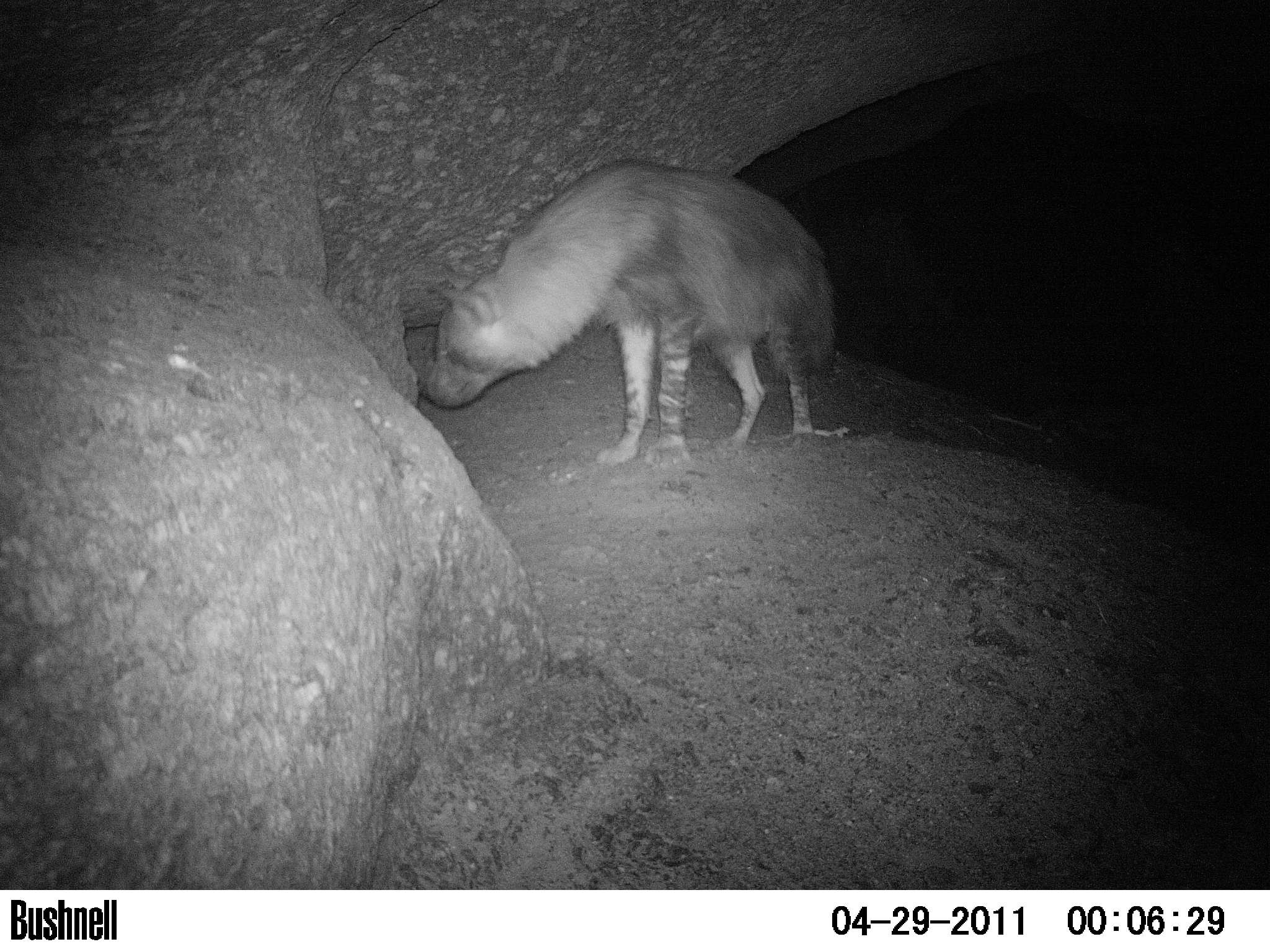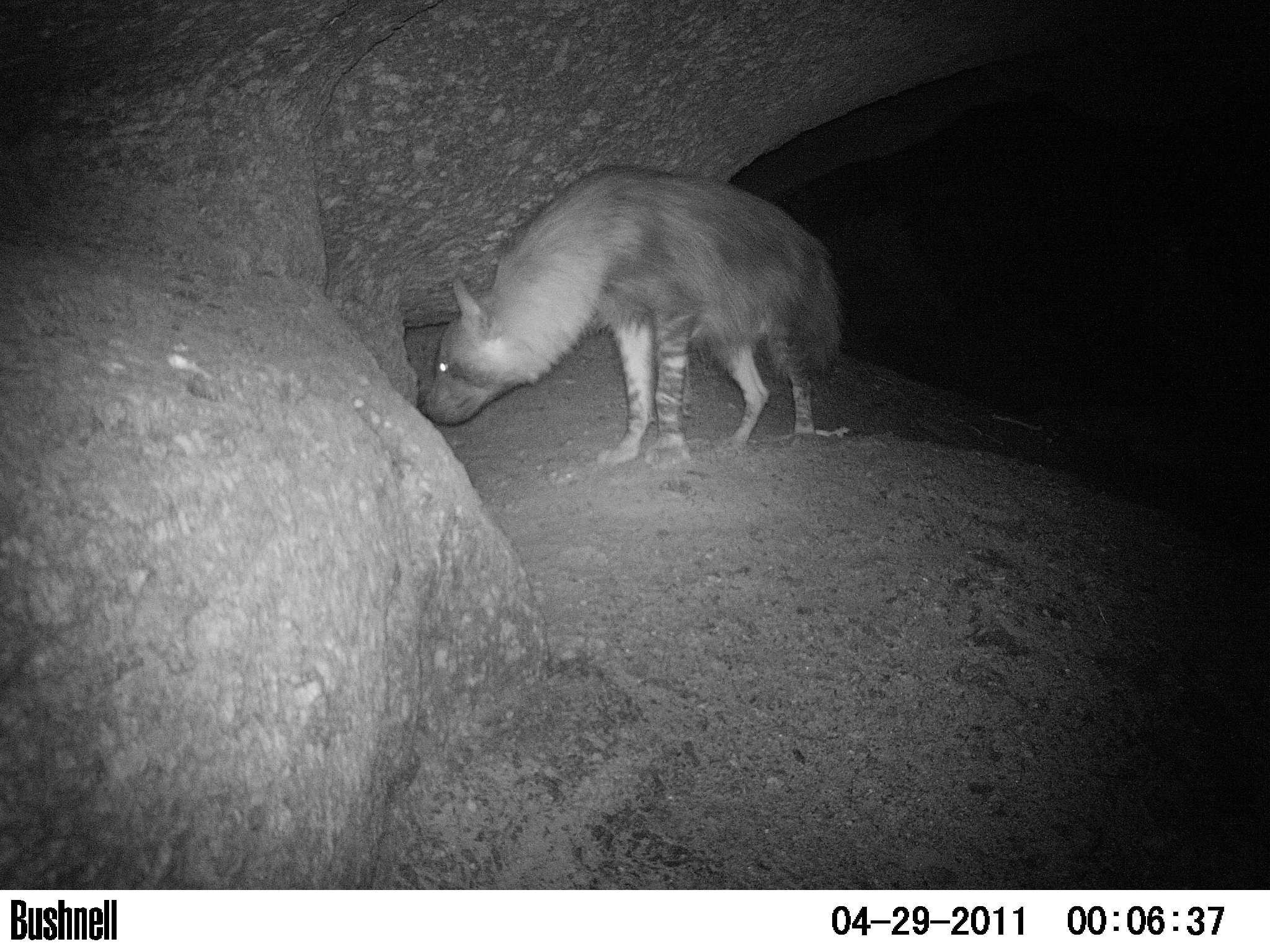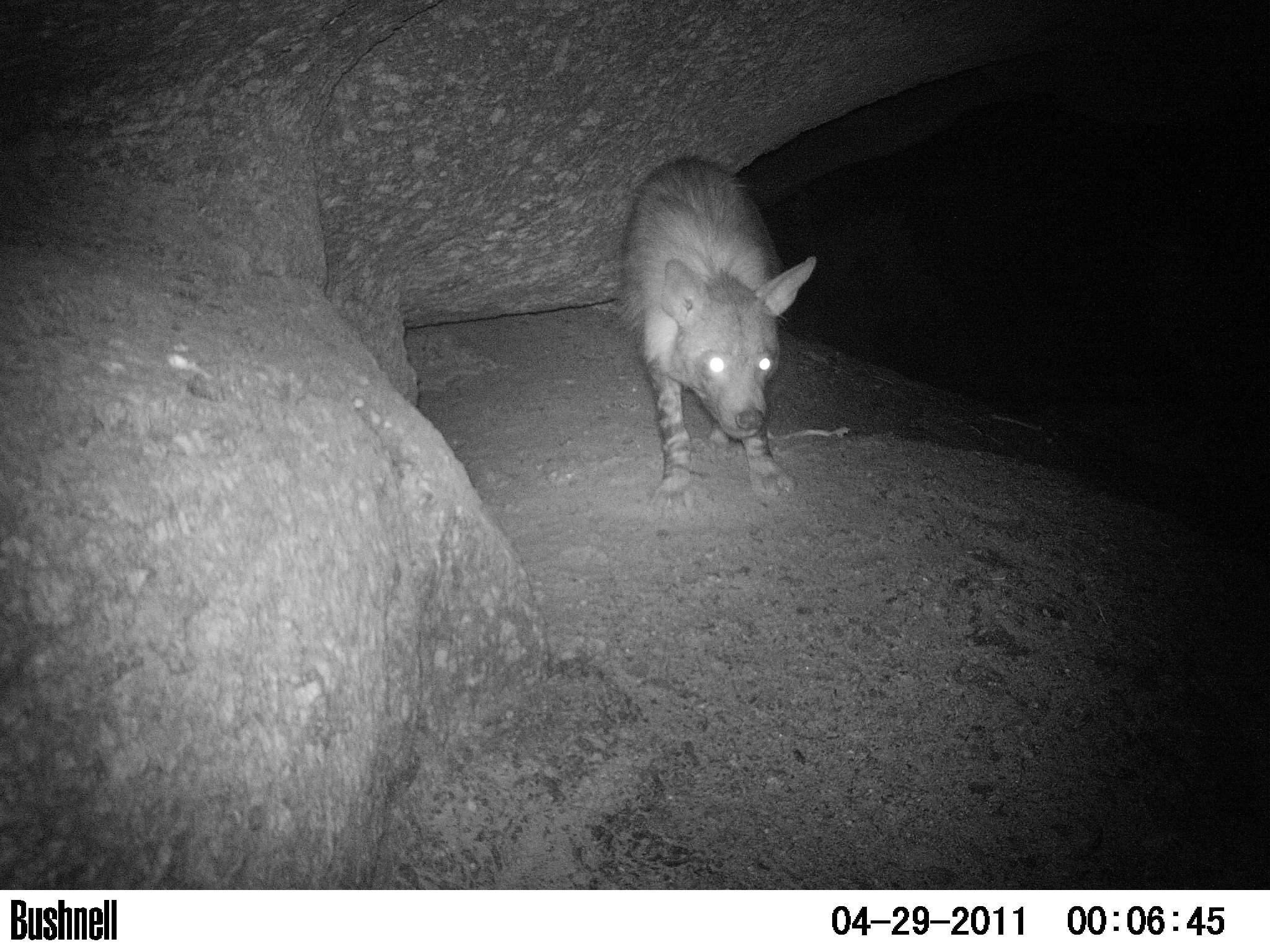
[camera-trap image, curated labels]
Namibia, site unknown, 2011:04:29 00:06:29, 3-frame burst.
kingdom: Animalia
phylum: Chordata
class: Mammalia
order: Carnivora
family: Hyaenidae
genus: Parahyaena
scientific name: Parahyaena brunnea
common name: brown hyena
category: hyaena brunnea